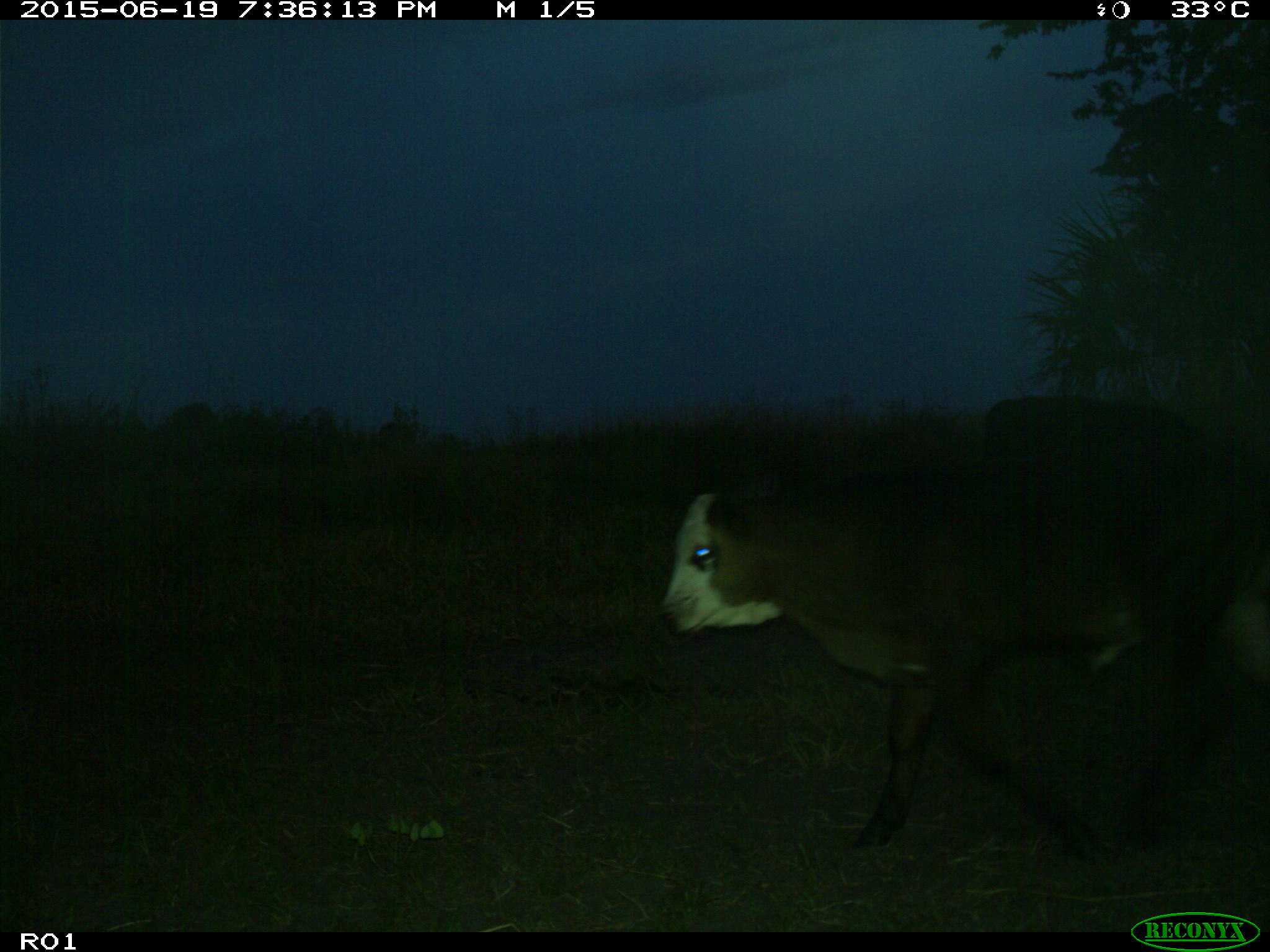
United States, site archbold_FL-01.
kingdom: Animalia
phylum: Chordata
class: Mammalia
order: Artiodactyla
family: Bovidae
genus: Bos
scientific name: Bos taurus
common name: domestic cow